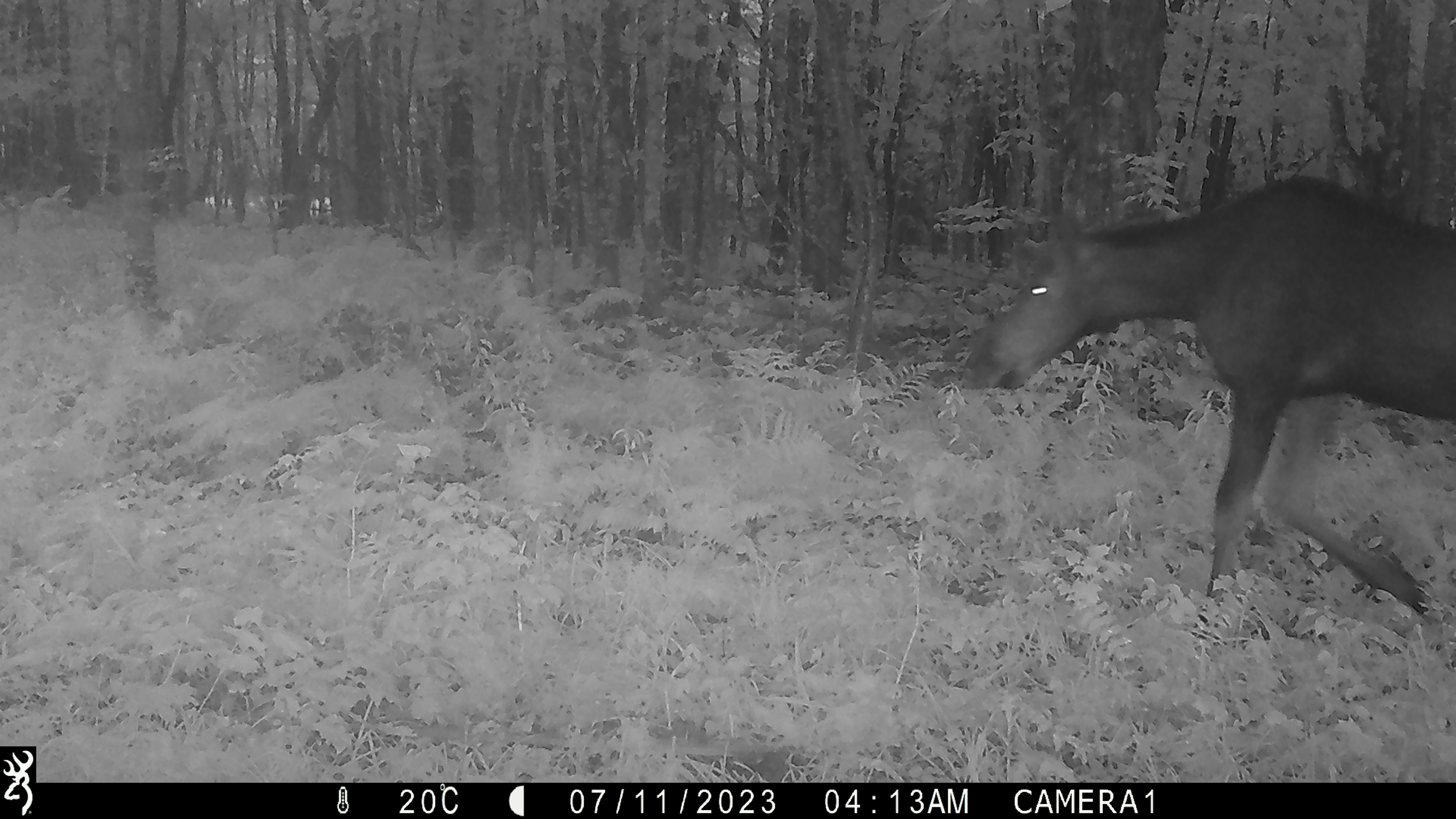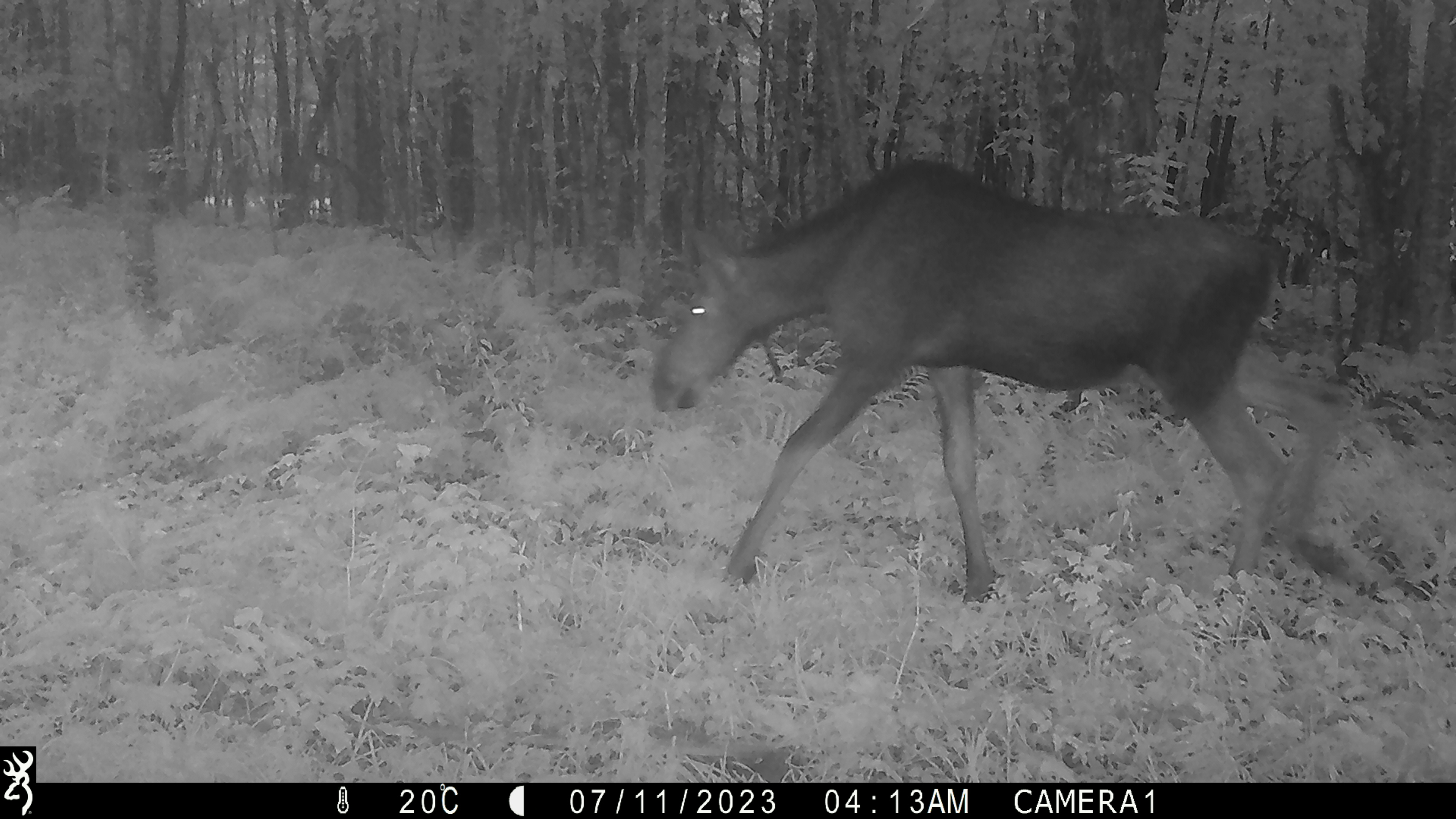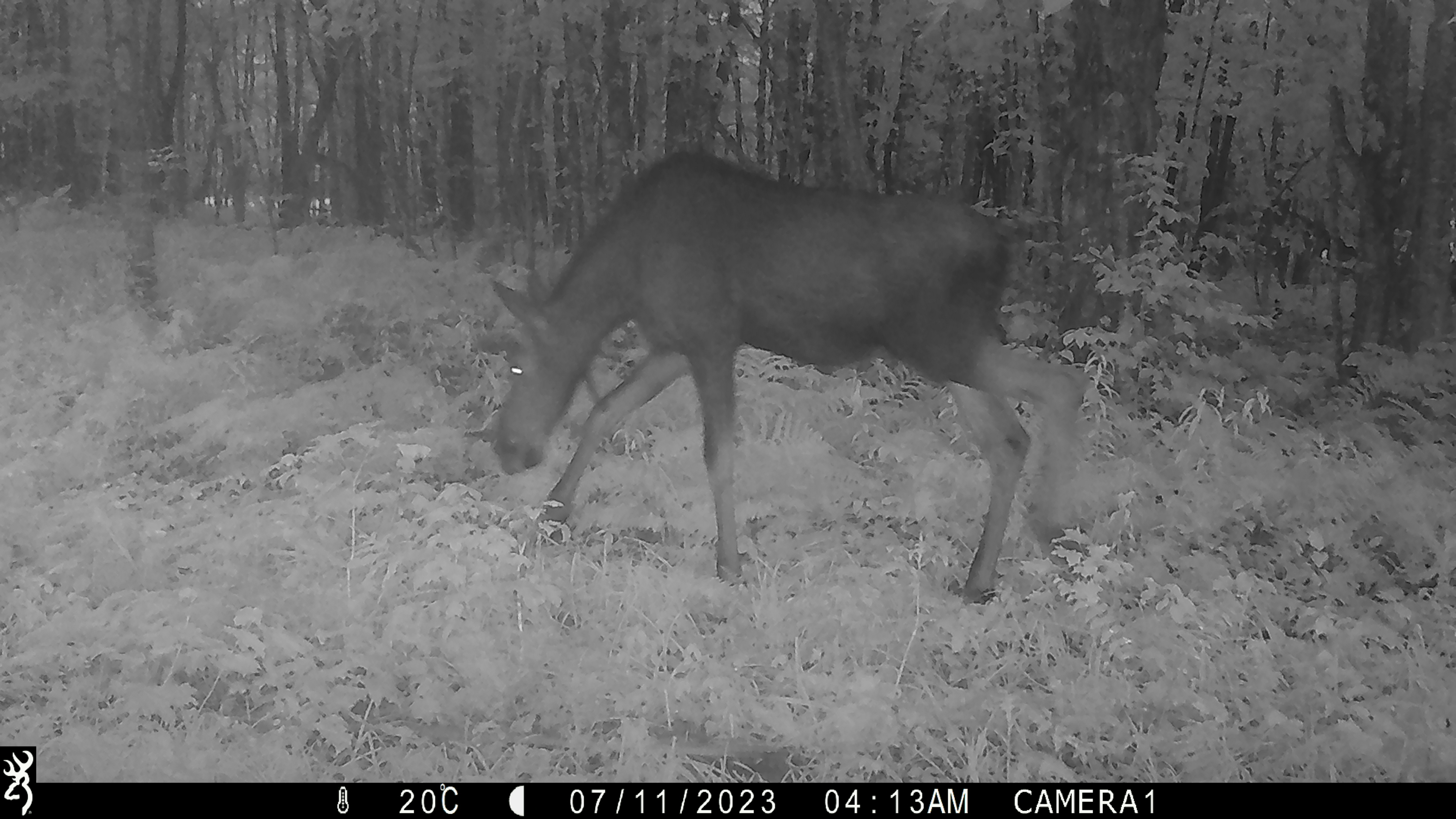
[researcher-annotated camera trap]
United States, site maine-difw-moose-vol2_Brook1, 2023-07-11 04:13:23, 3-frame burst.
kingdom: Animalia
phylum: Chordata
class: Mammalia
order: Artiodactyla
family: Cervidae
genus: Alces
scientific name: Alces alces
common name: moose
Moose (Alces alces).